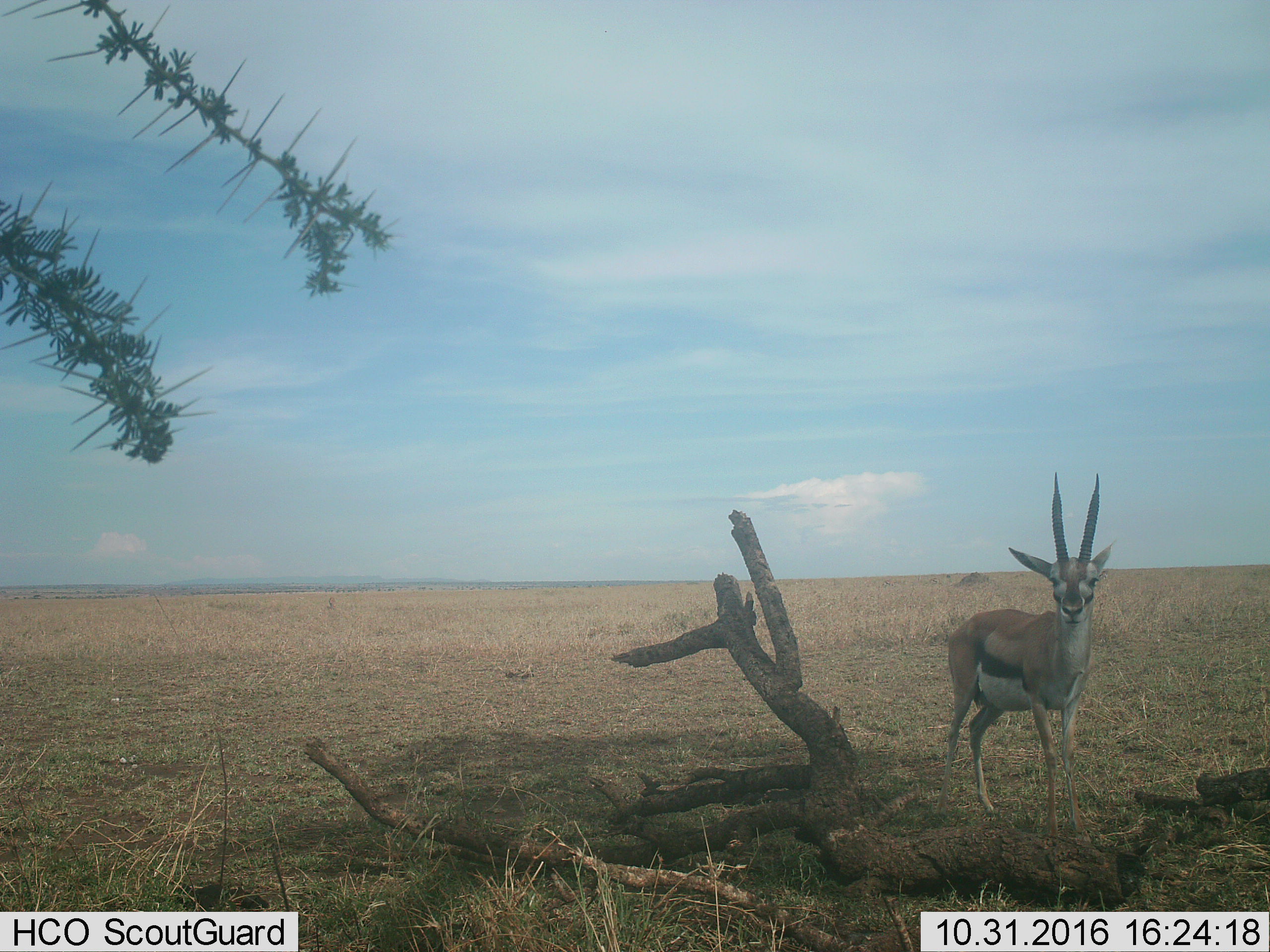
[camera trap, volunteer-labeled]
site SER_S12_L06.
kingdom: Animalia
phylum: Chordata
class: Mammalia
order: Artiodactyla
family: Bovidae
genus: Eudorcas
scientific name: Eudorcas thomsonii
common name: thomson's gazelle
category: gazellethomsons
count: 1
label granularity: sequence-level